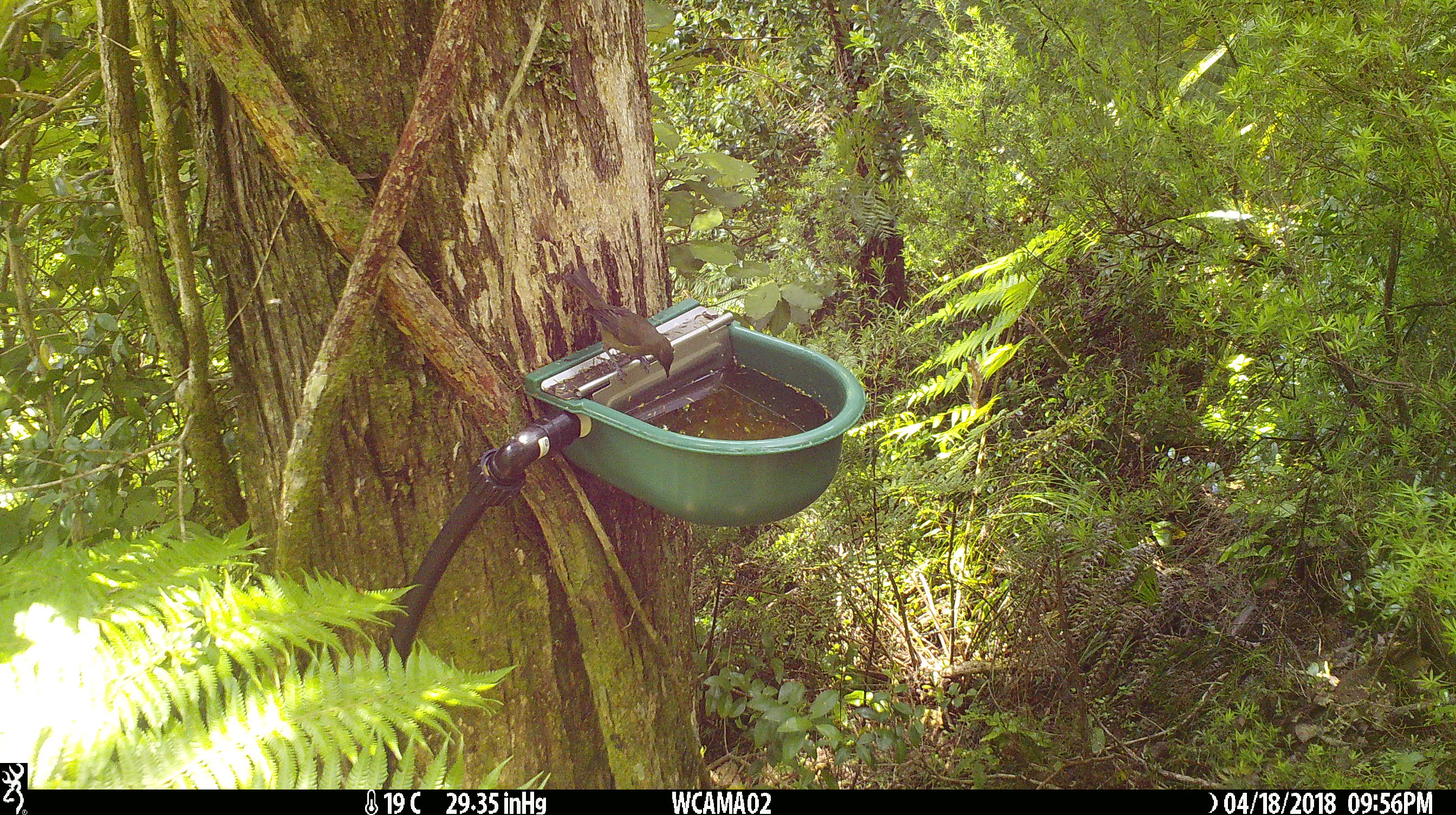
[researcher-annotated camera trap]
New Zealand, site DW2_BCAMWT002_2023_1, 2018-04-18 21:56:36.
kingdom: Animalia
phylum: Chordata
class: Aves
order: Passeriformes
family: Meliphagidae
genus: Anthornis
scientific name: Anthornis melanura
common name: new zealand bellbird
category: bellbird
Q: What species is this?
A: Bellbird (new zealand bellbird) (Anthornis melanura).